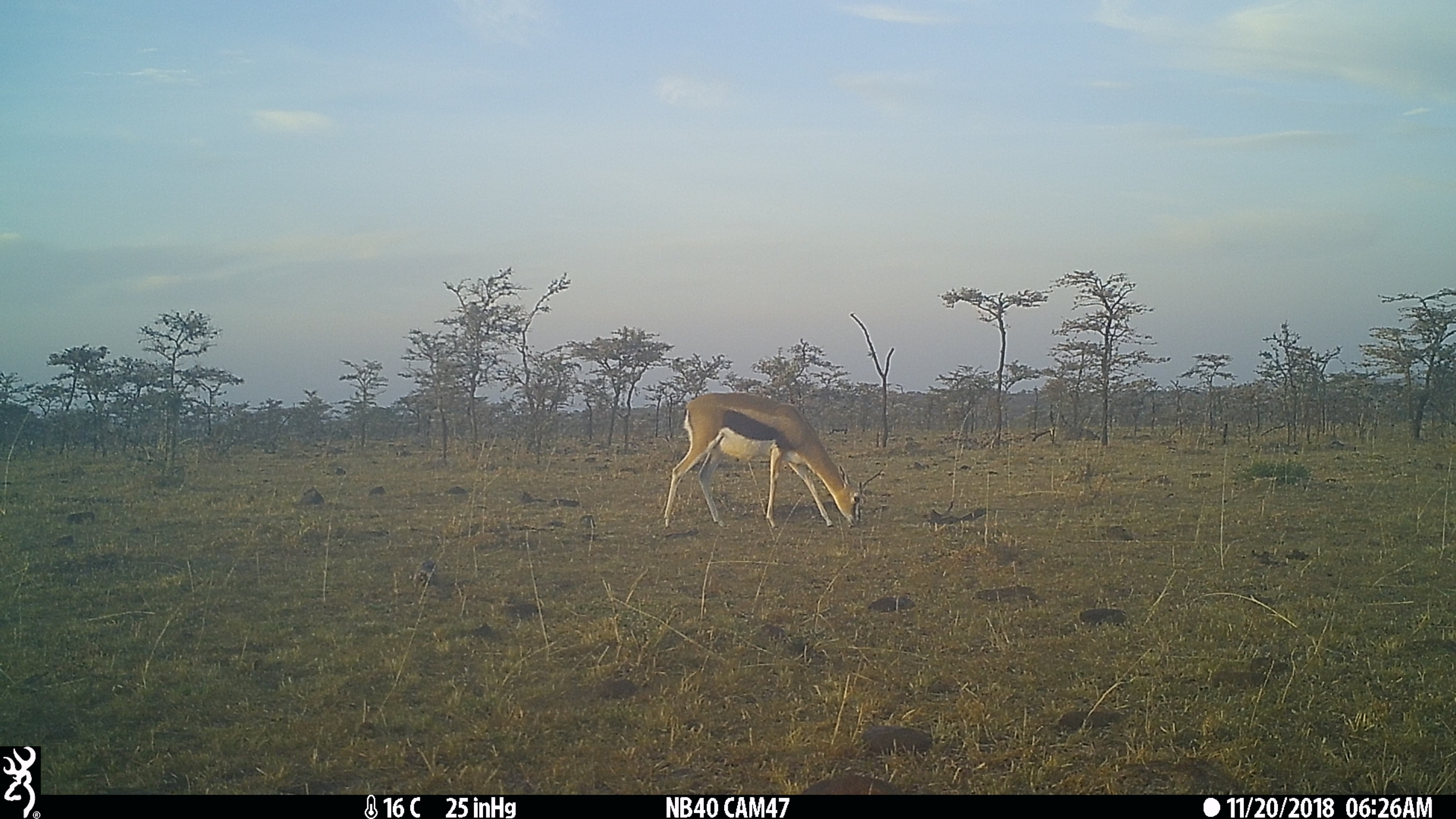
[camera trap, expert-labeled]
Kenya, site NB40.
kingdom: Animalia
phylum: Chordata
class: Mammalia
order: Artiodactyla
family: Bovidae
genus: Eudorcas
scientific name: Eudorcas thomsonii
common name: thomon's gazelle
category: gazelle thomsons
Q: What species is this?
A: Gazelle thomsons (thomon's gazelle) (Eudorcas thomsonii).